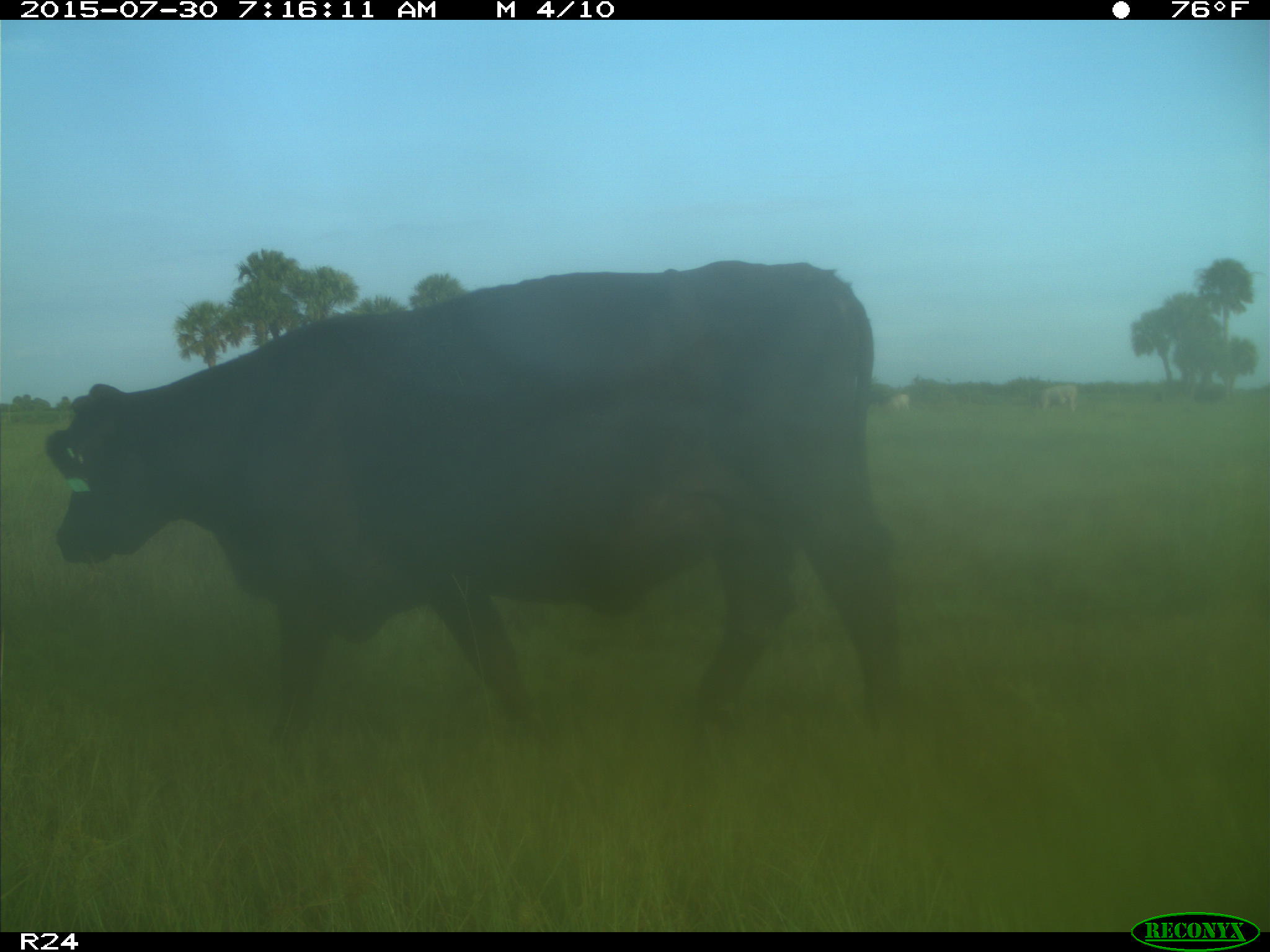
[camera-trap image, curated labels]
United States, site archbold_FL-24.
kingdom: Animalia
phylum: Chordata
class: Mammalia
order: Artiodactyla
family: Bovidae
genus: Bos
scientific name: Bos taurus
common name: domestic cow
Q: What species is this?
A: Bos taurus (domestic cow).